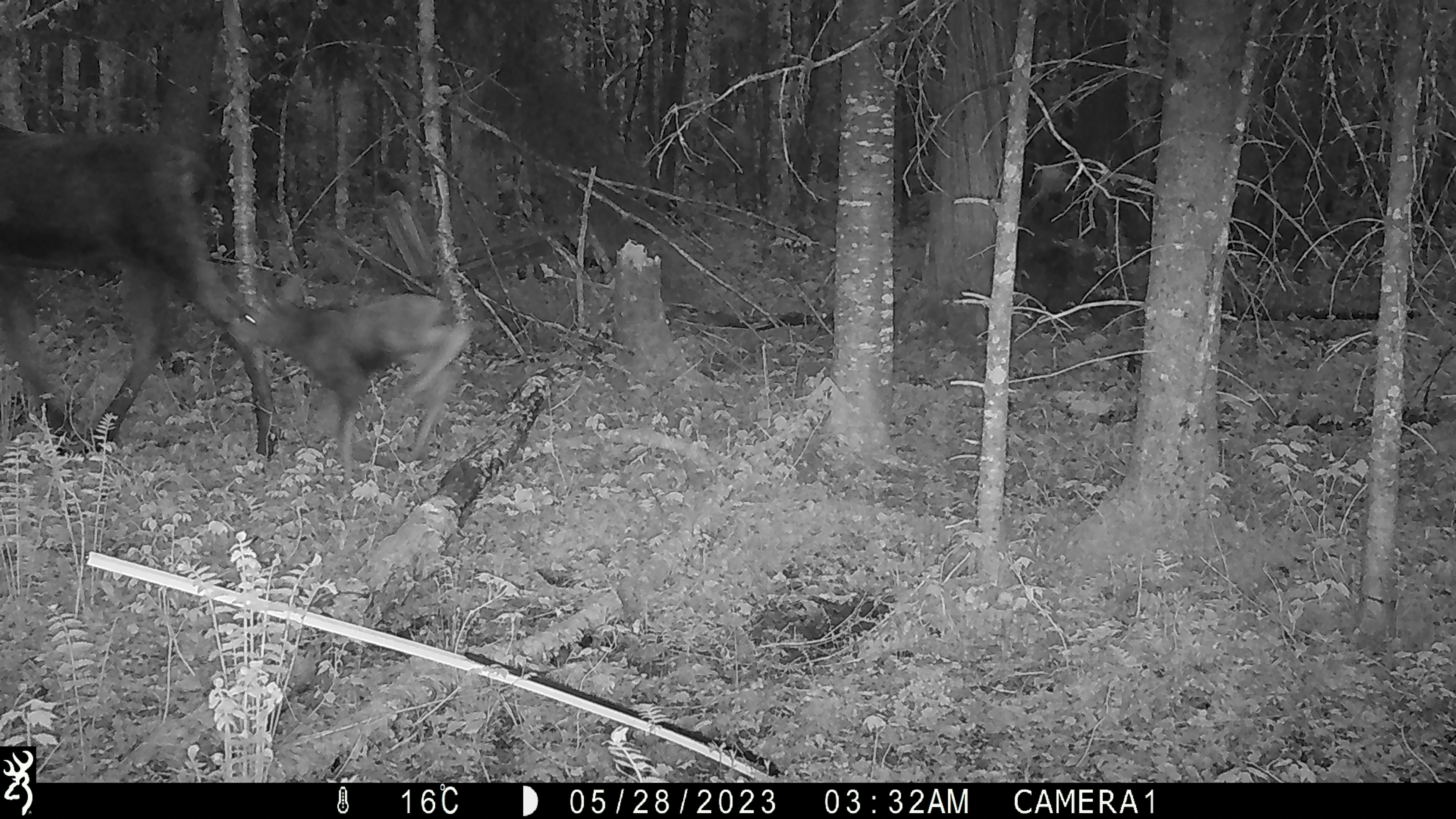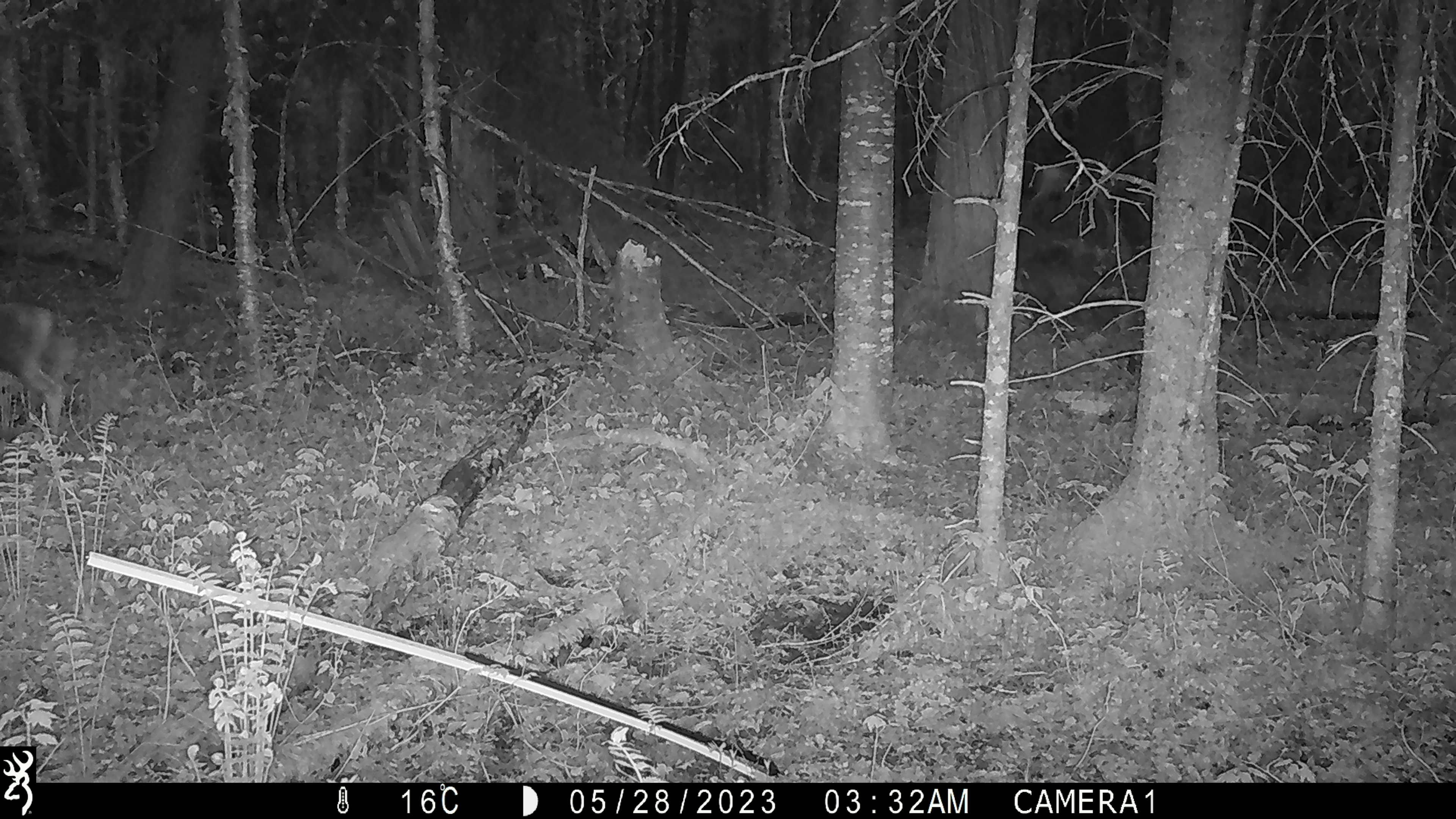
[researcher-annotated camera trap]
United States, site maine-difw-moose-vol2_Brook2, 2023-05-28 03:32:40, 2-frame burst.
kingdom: Animalia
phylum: Chordata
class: Mammalia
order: Artiodactyla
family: Cervidae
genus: Alces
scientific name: Alces alces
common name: moose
Moose (Alces alces).